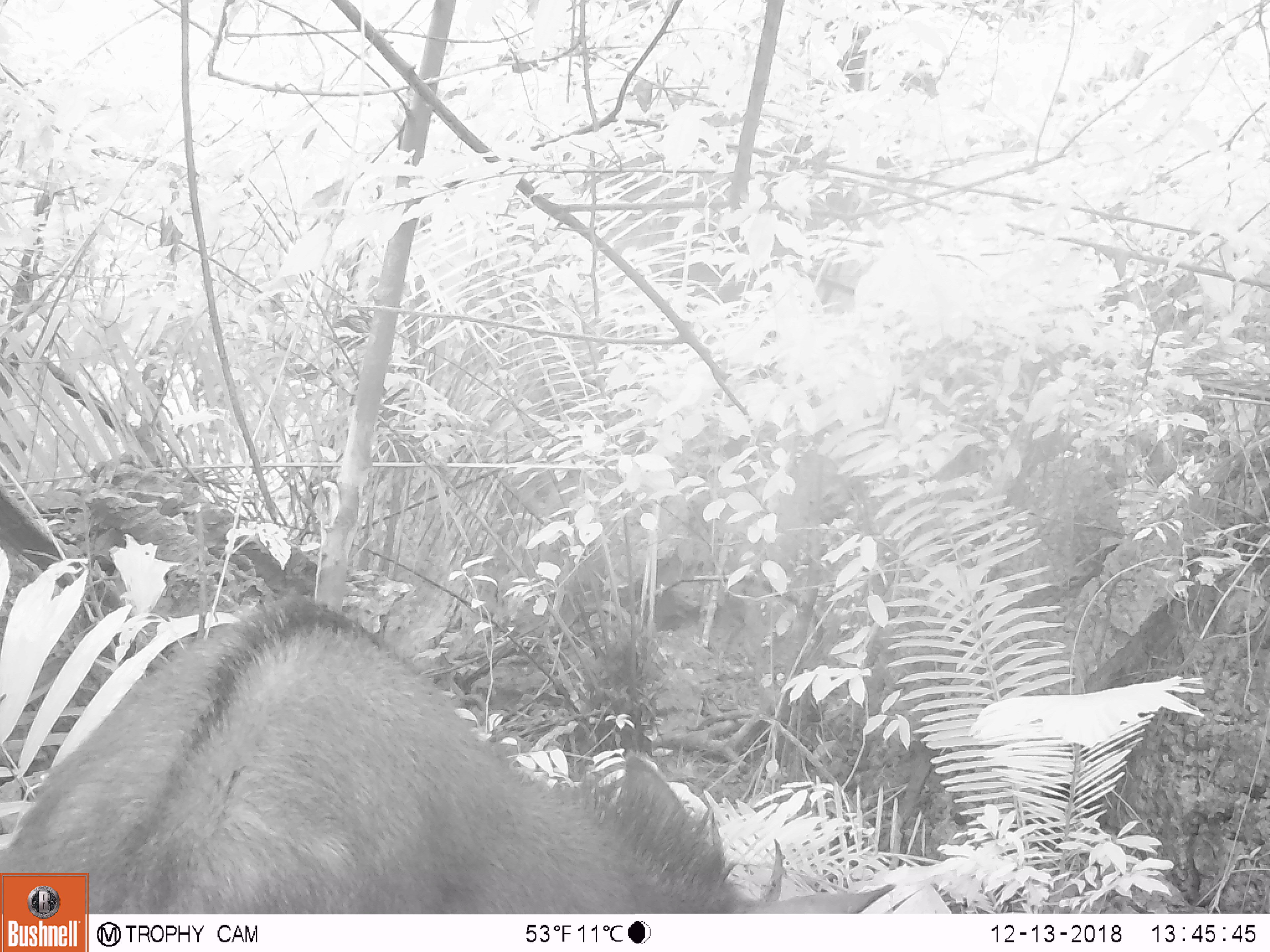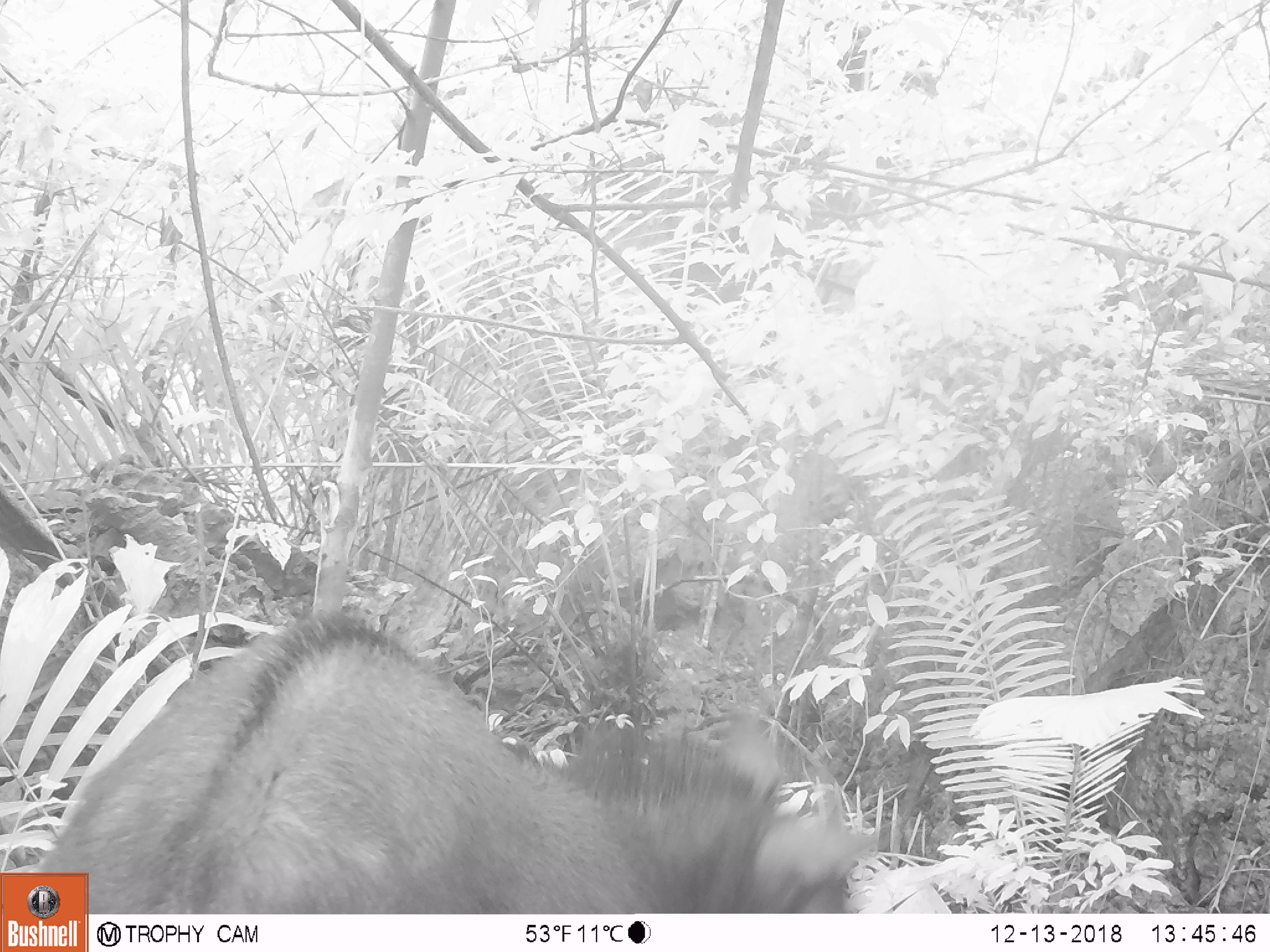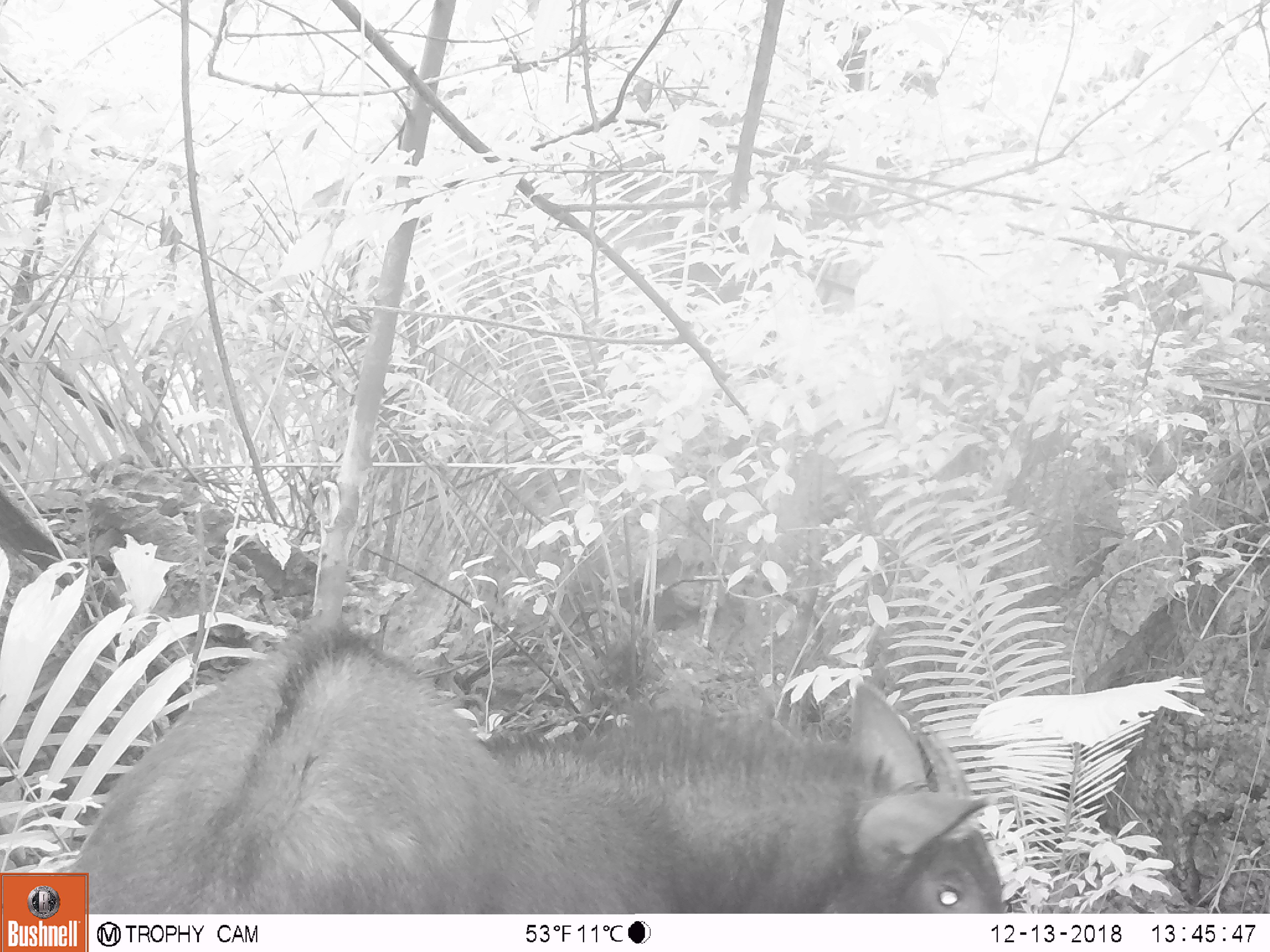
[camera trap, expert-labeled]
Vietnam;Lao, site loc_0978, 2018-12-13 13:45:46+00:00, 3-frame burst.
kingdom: Animalia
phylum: Chordata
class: Mammalia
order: Artiodactyla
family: Bovidae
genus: Capricornis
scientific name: Capricornis sumatraensis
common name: chinese serow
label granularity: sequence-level